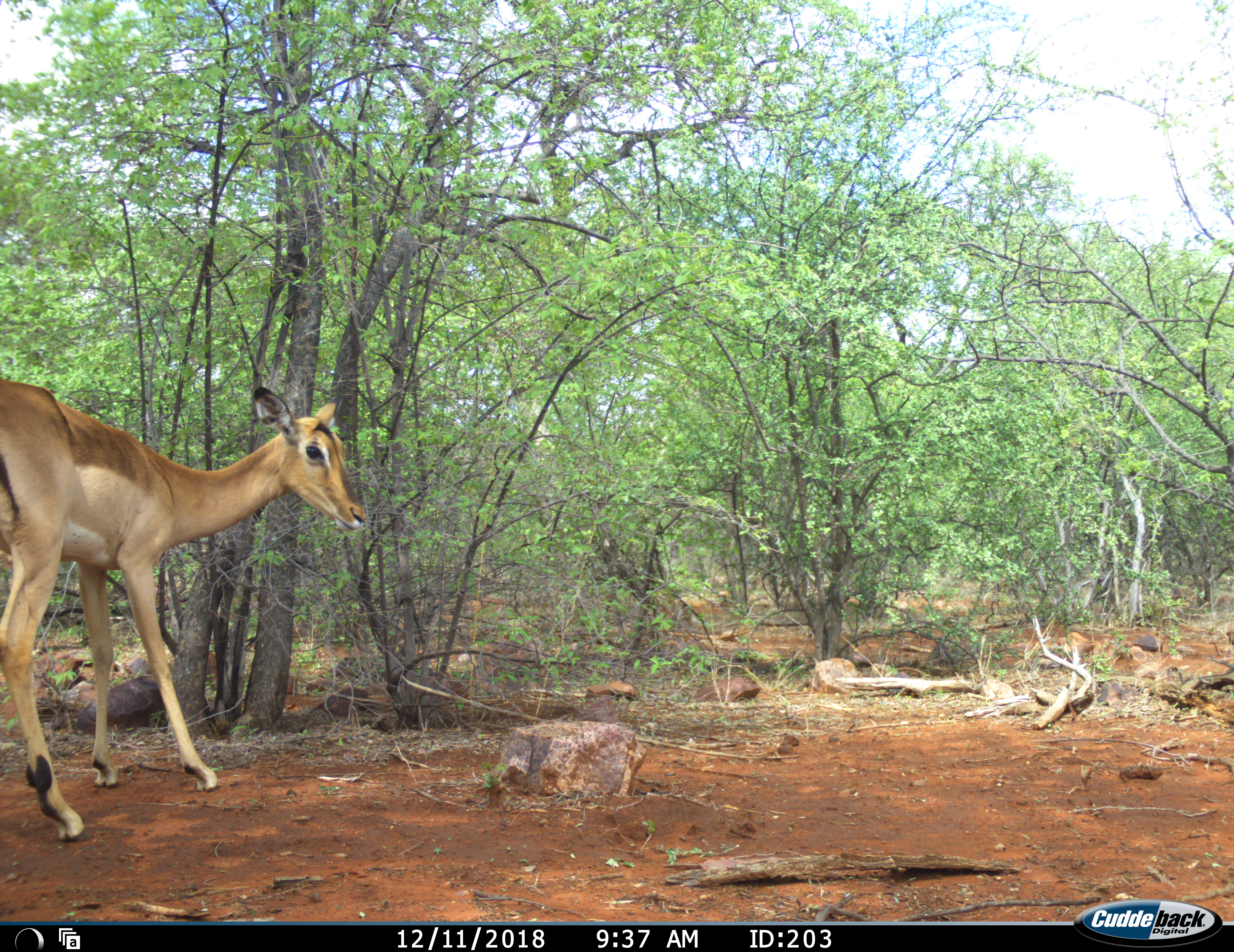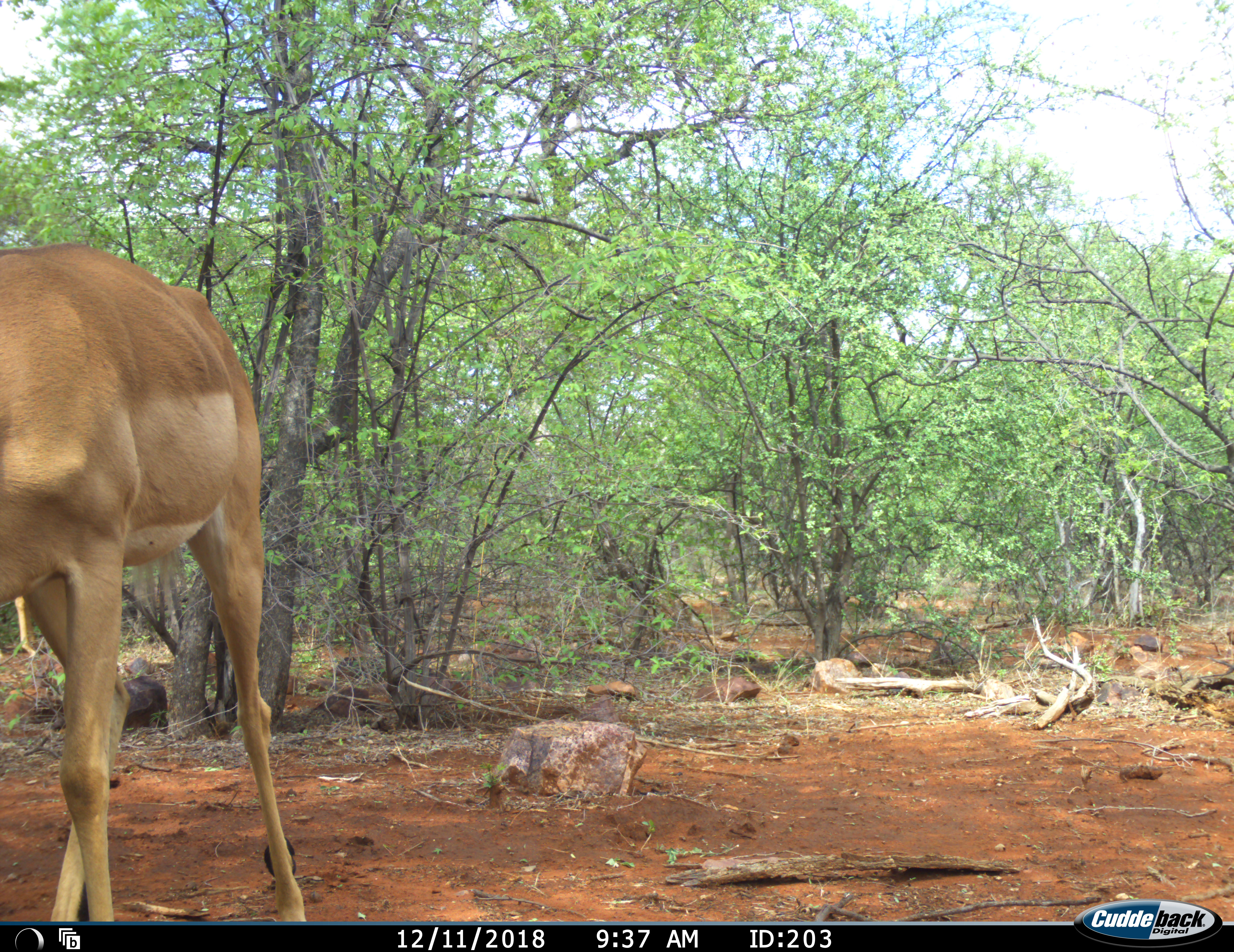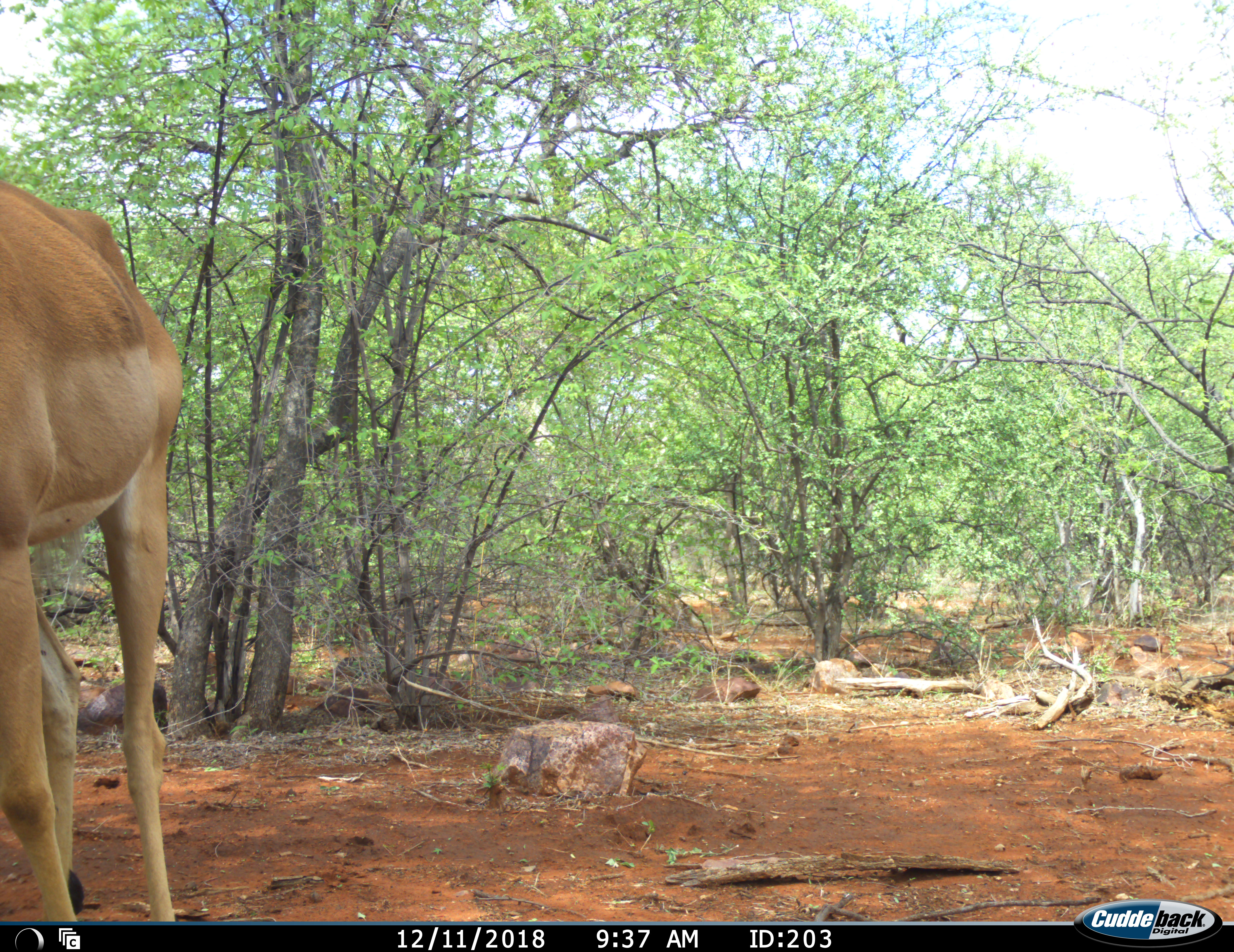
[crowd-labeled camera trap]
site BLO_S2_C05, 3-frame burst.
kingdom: Animalia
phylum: Chordata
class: Mammalia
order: Artiodactyla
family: Bovidae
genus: Aepyceros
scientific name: Aepyceros melampus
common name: impala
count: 1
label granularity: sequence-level